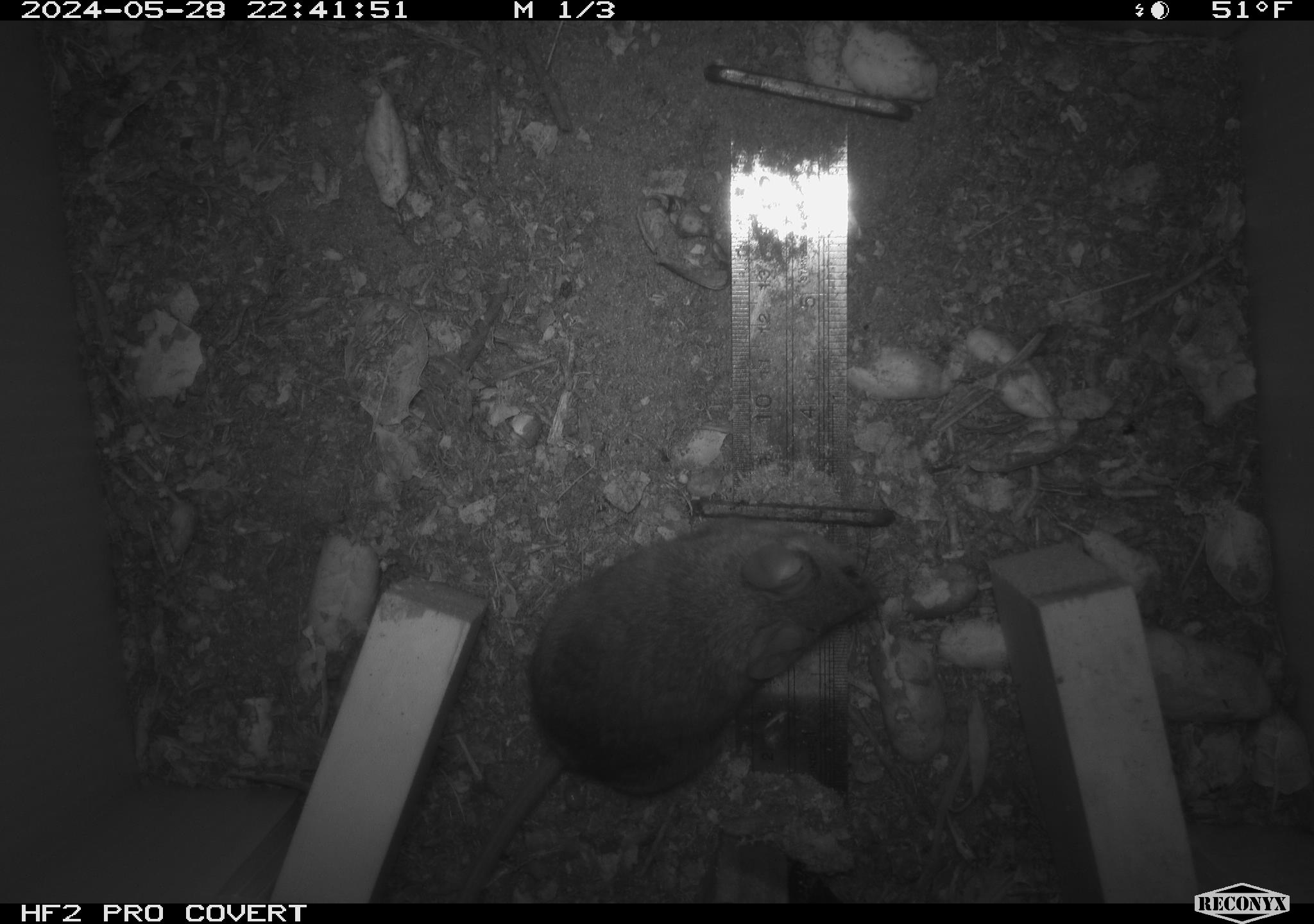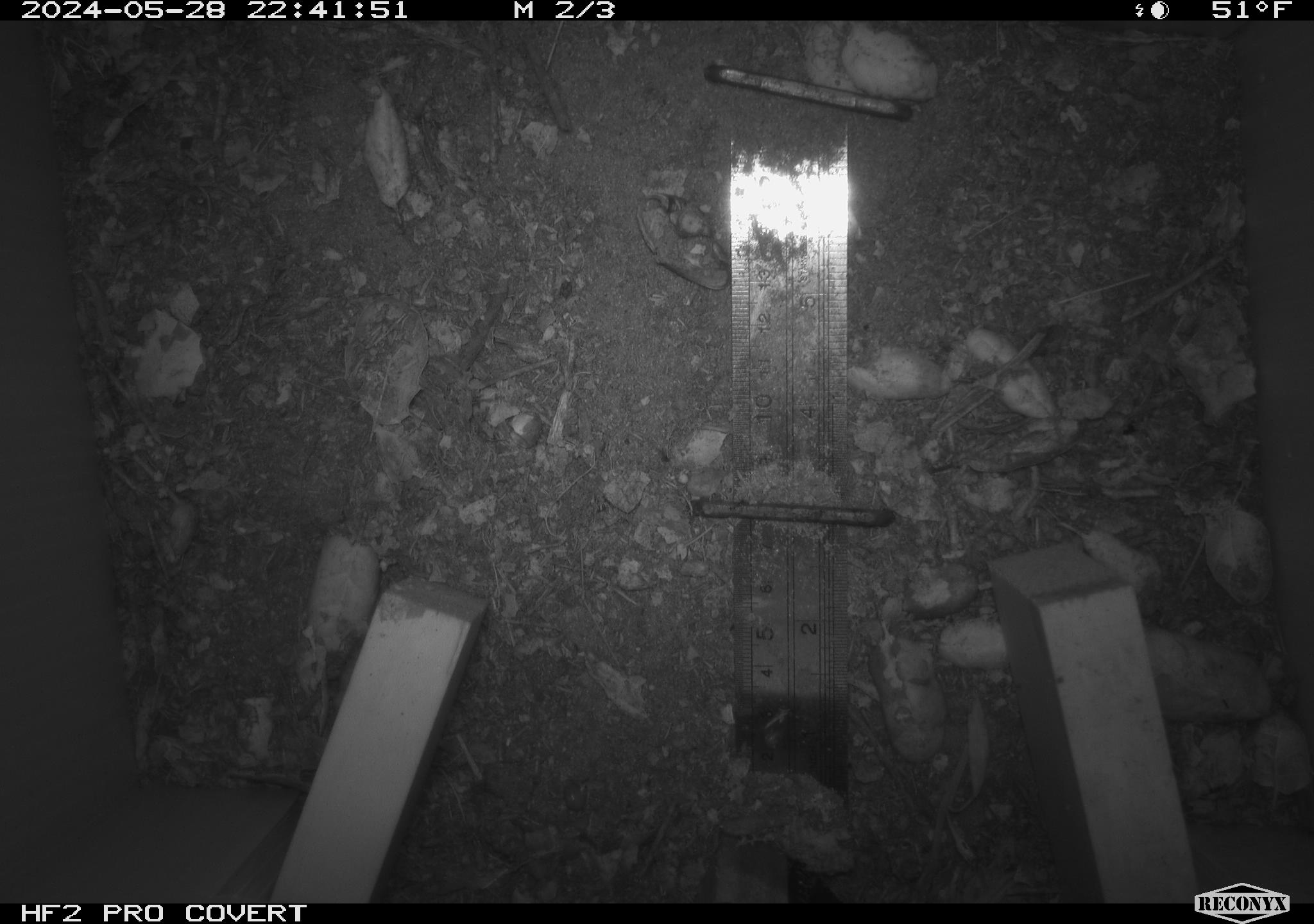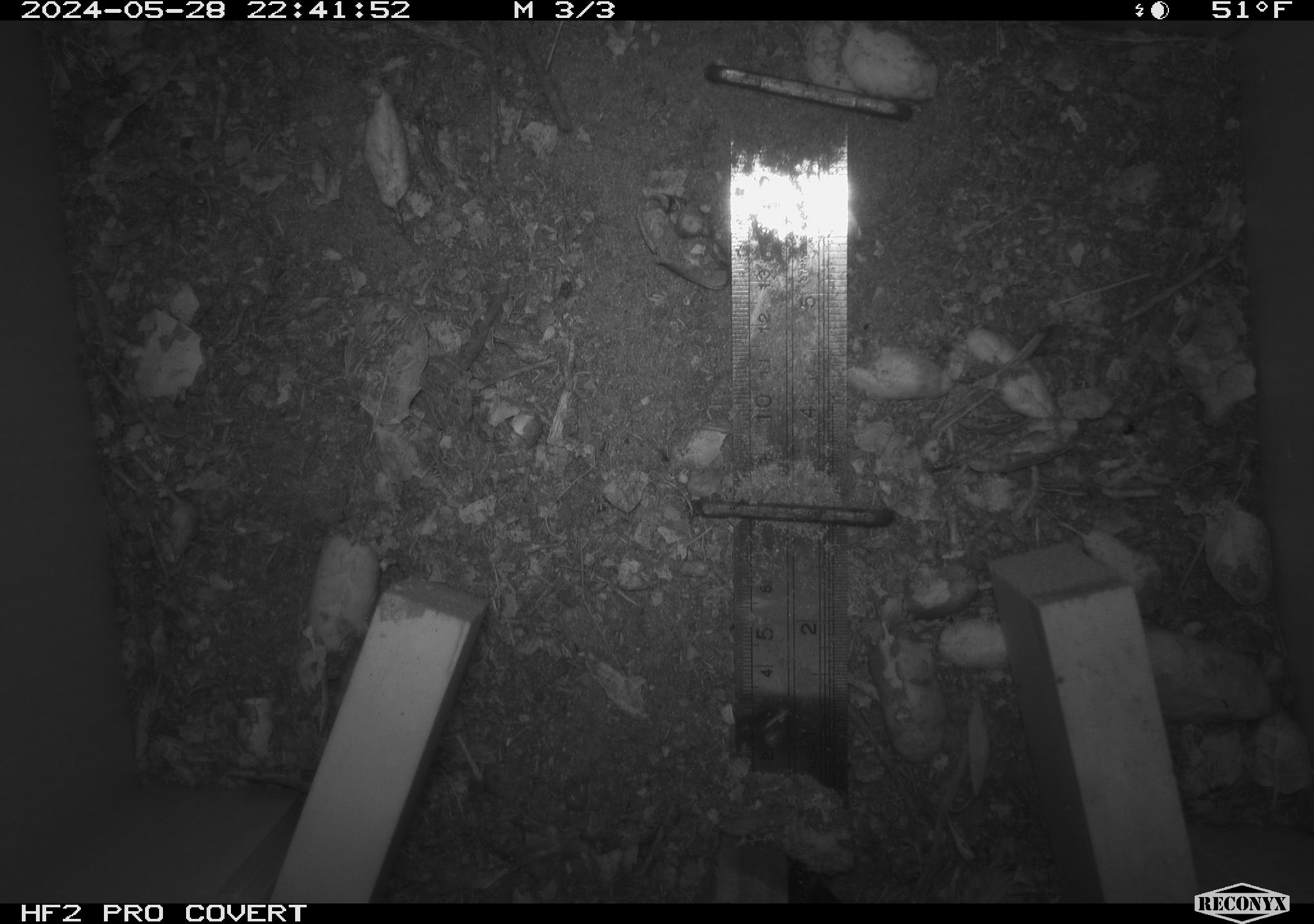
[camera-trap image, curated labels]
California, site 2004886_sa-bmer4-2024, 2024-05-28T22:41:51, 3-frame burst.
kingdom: Animalia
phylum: Chordata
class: Mammalia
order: Rodentia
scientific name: Rodentia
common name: mouse species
Mouse species (Rodentia).